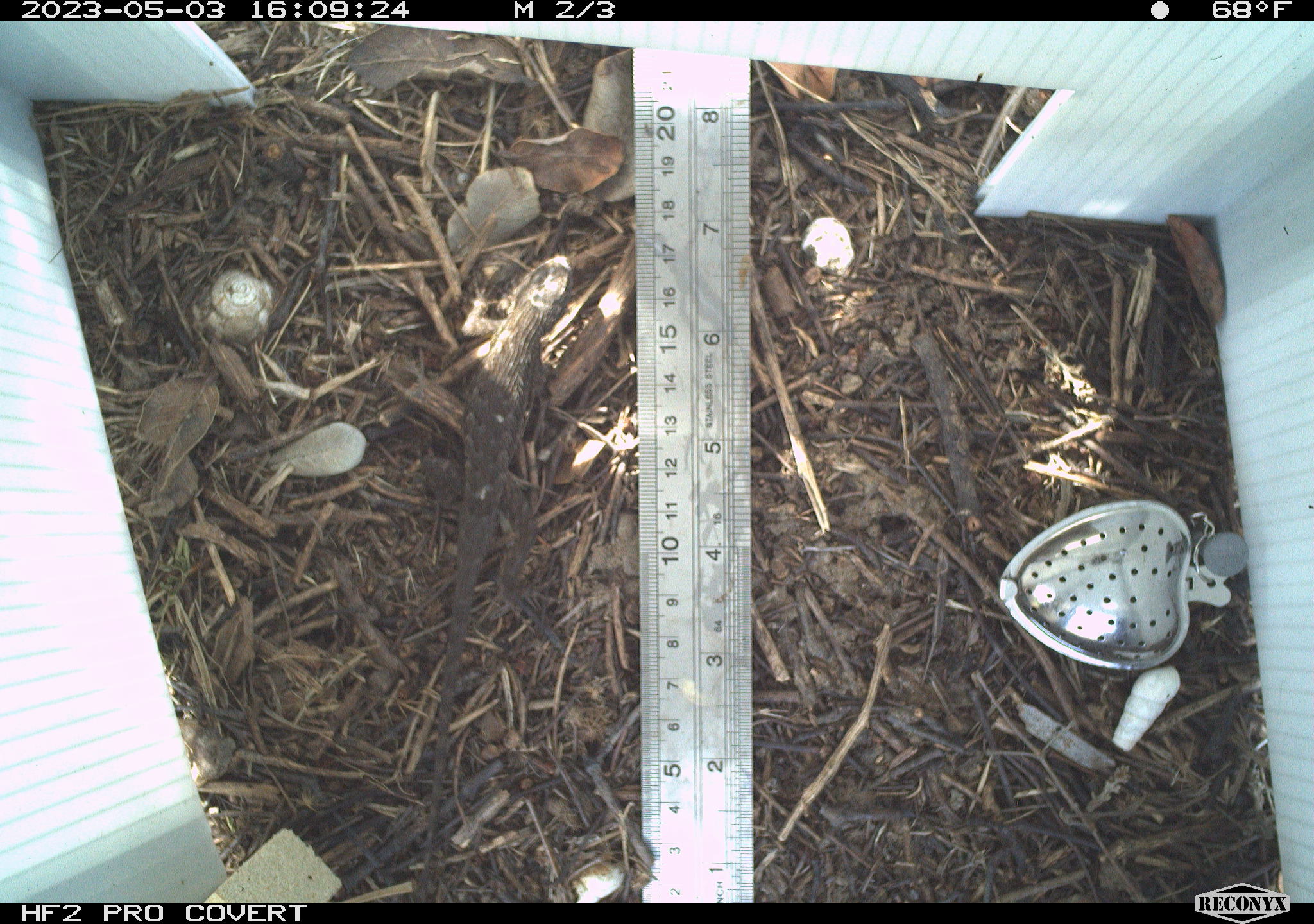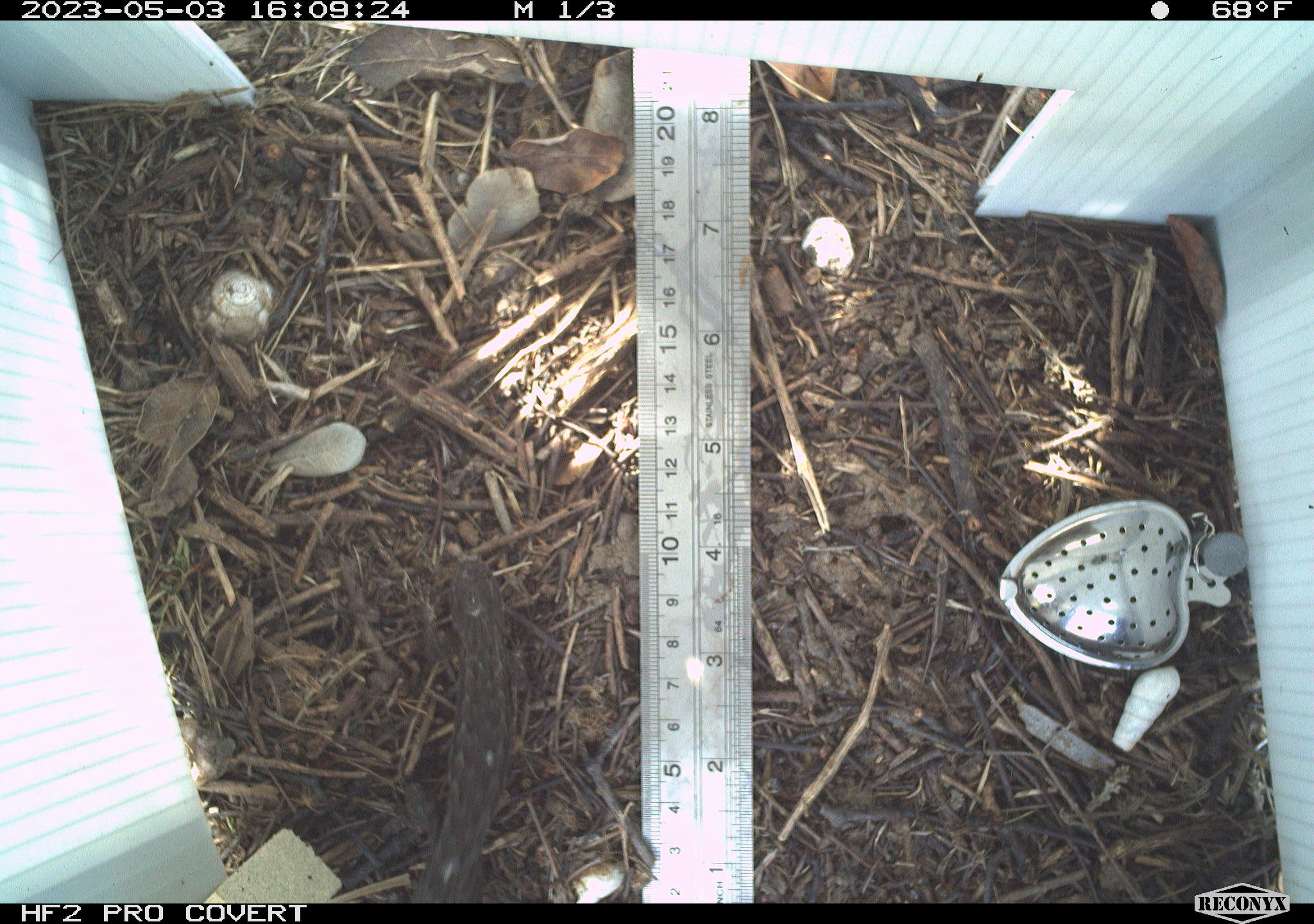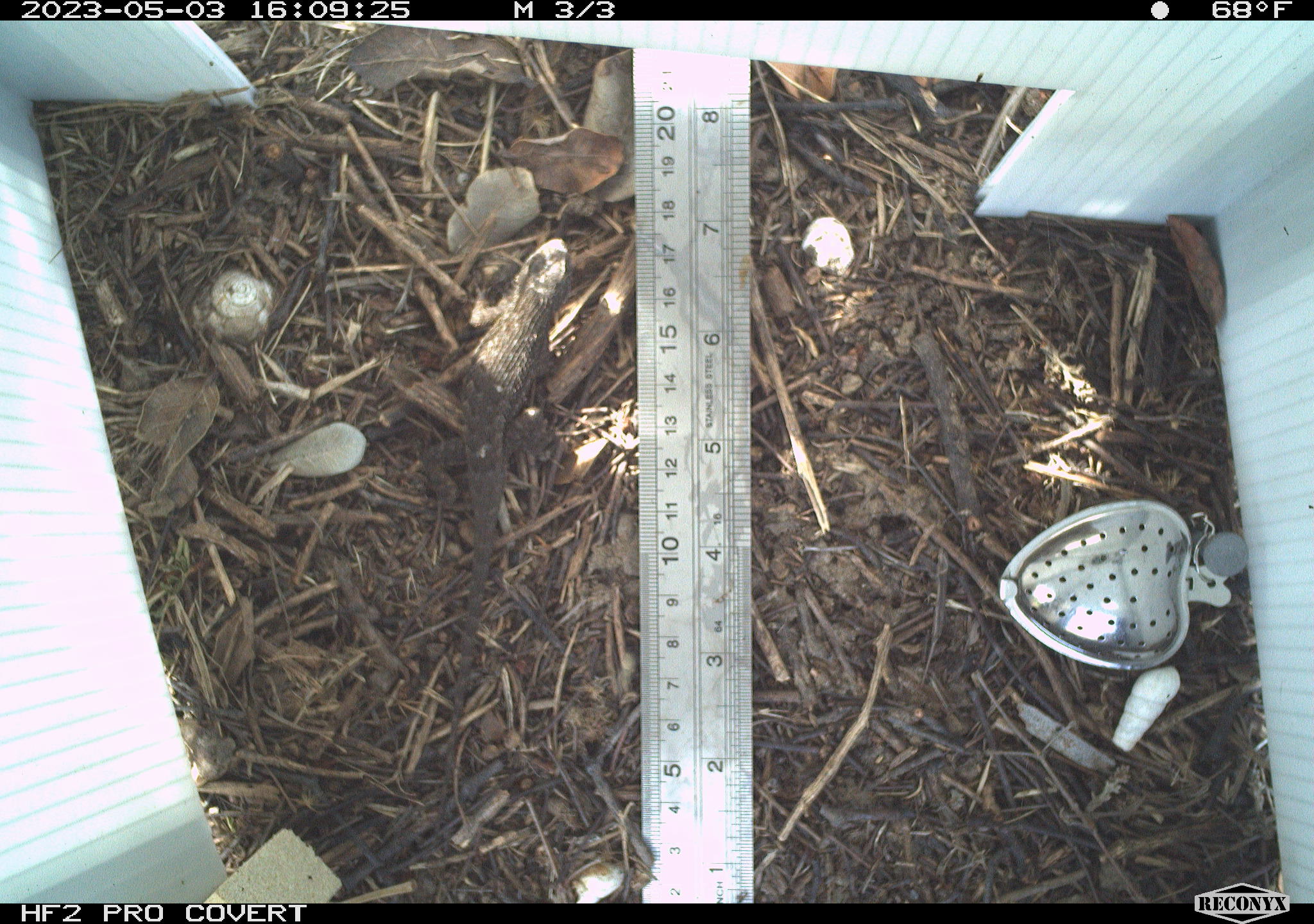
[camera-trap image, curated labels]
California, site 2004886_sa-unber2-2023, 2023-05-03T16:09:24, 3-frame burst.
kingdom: Animalia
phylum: Chordata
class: Reptilia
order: Squamata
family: Phrynosomatidae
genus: Sceloporus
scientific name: Sceloporus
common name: spiny lizards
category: sceloporus species